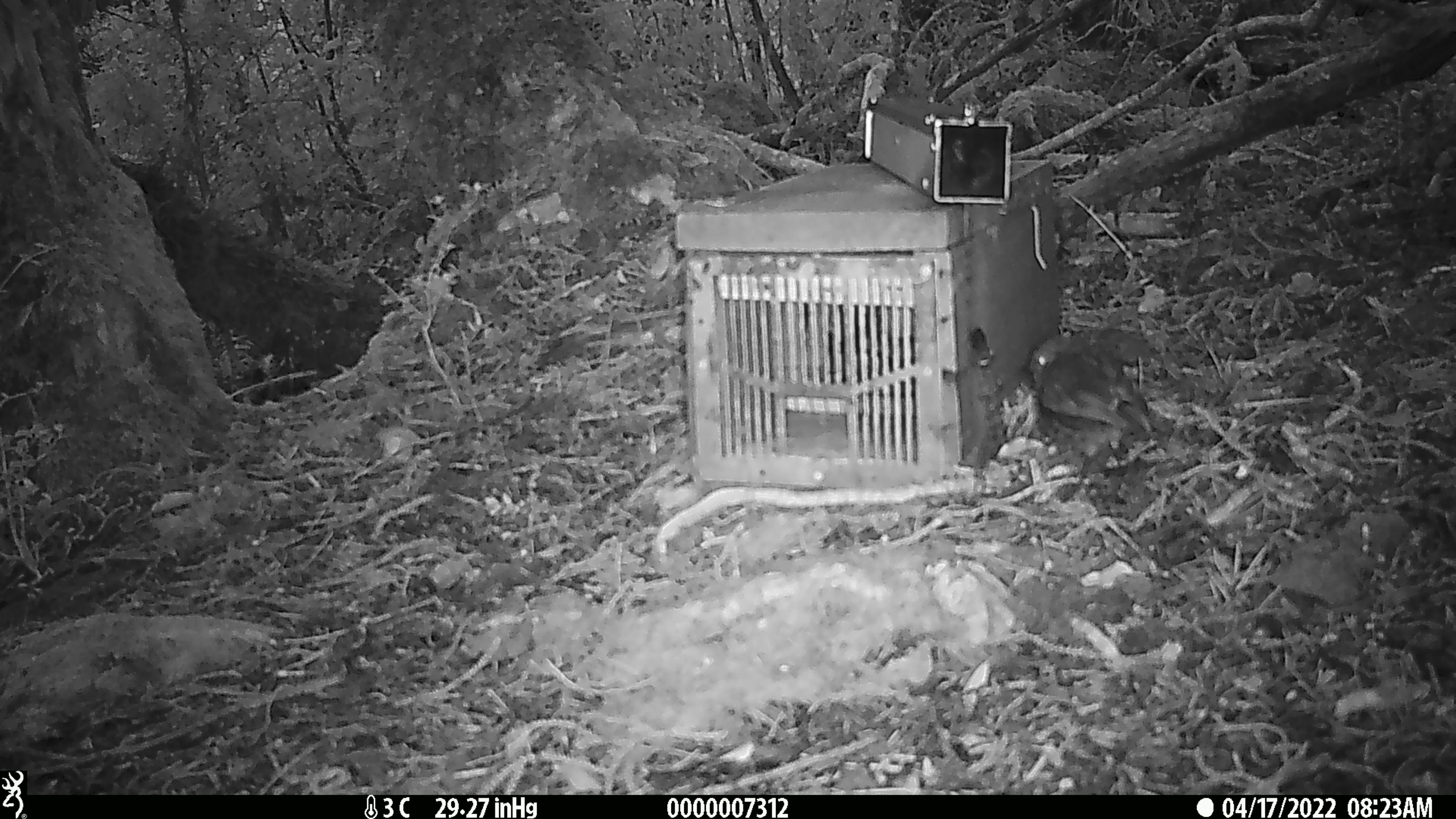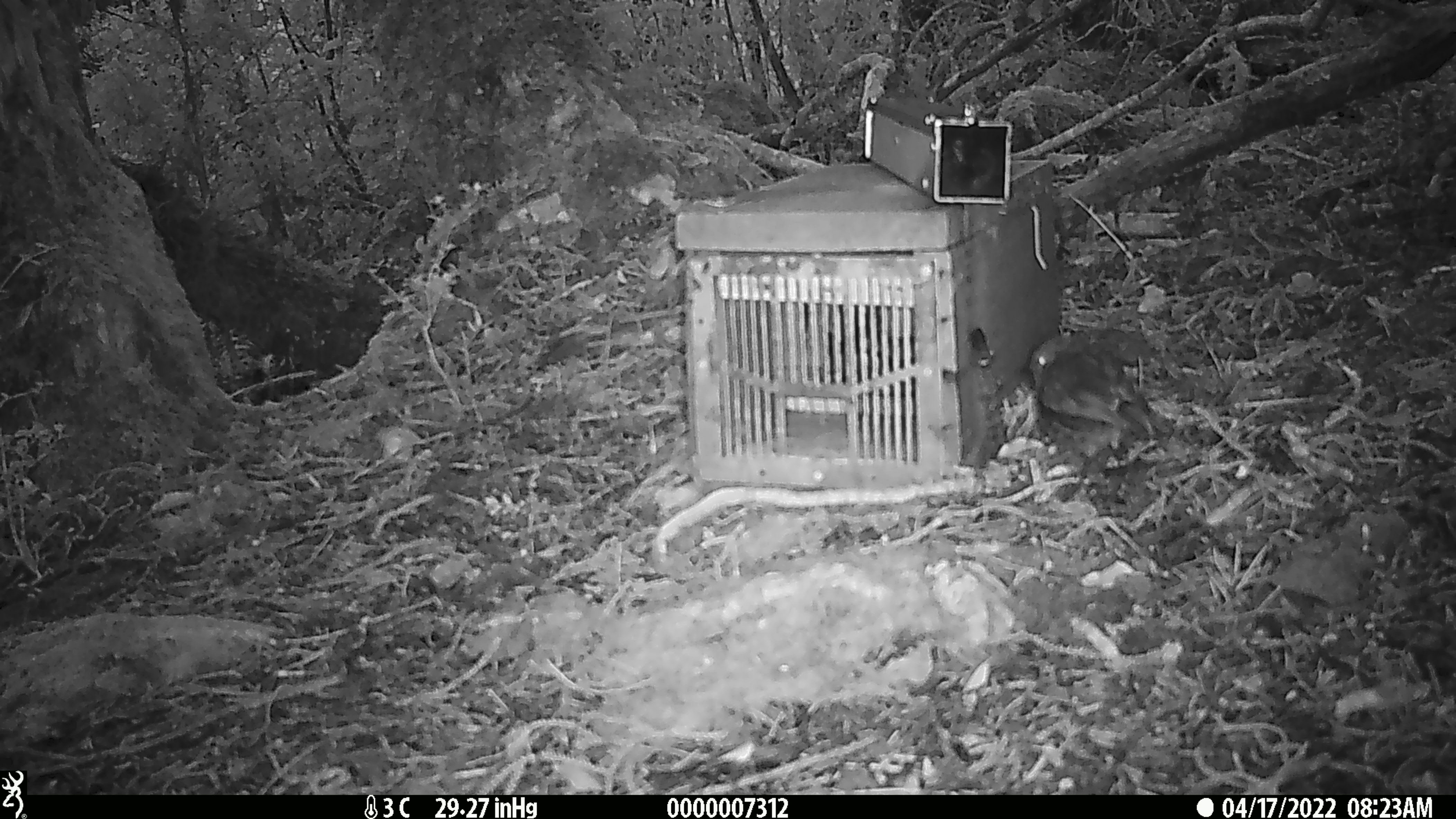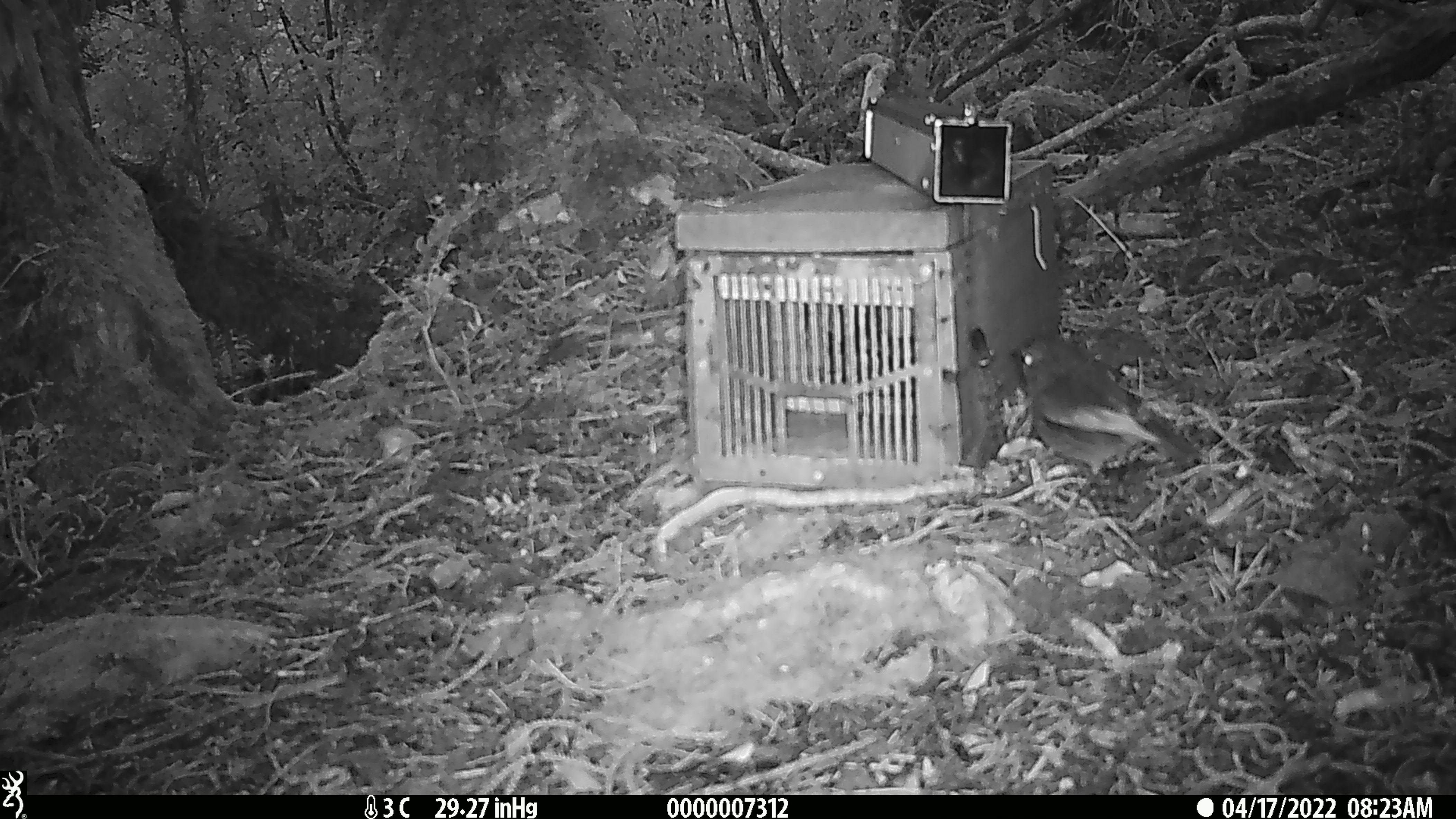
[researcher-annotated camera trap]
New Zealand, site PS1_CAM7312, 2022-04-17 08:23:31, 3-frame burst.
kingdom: Animalia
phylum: Chordata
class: Aves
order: Passeriformes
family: Petroicidae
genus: Petroica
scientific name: Petroica australis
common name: new zealand robin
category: robin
Robin (new zealand robin) (Petroica australis).